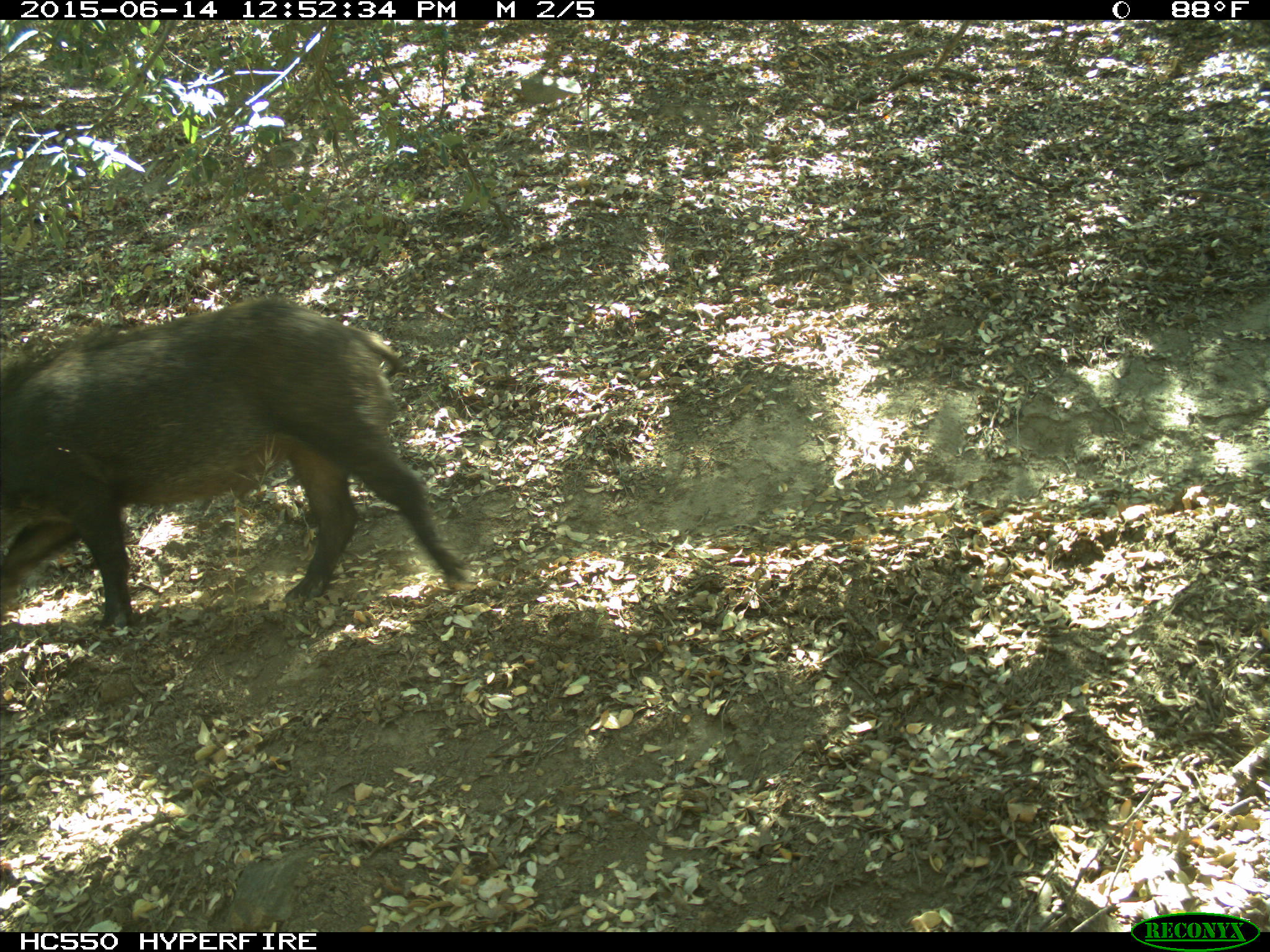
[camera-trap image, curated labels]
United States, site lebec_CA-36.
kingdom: Animalia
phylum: Chordata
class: Mammalia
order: Artiodactyla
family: Suidae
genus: Sus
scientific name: Sus scrofa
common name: wild boar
Sus scrofa (wild boar).